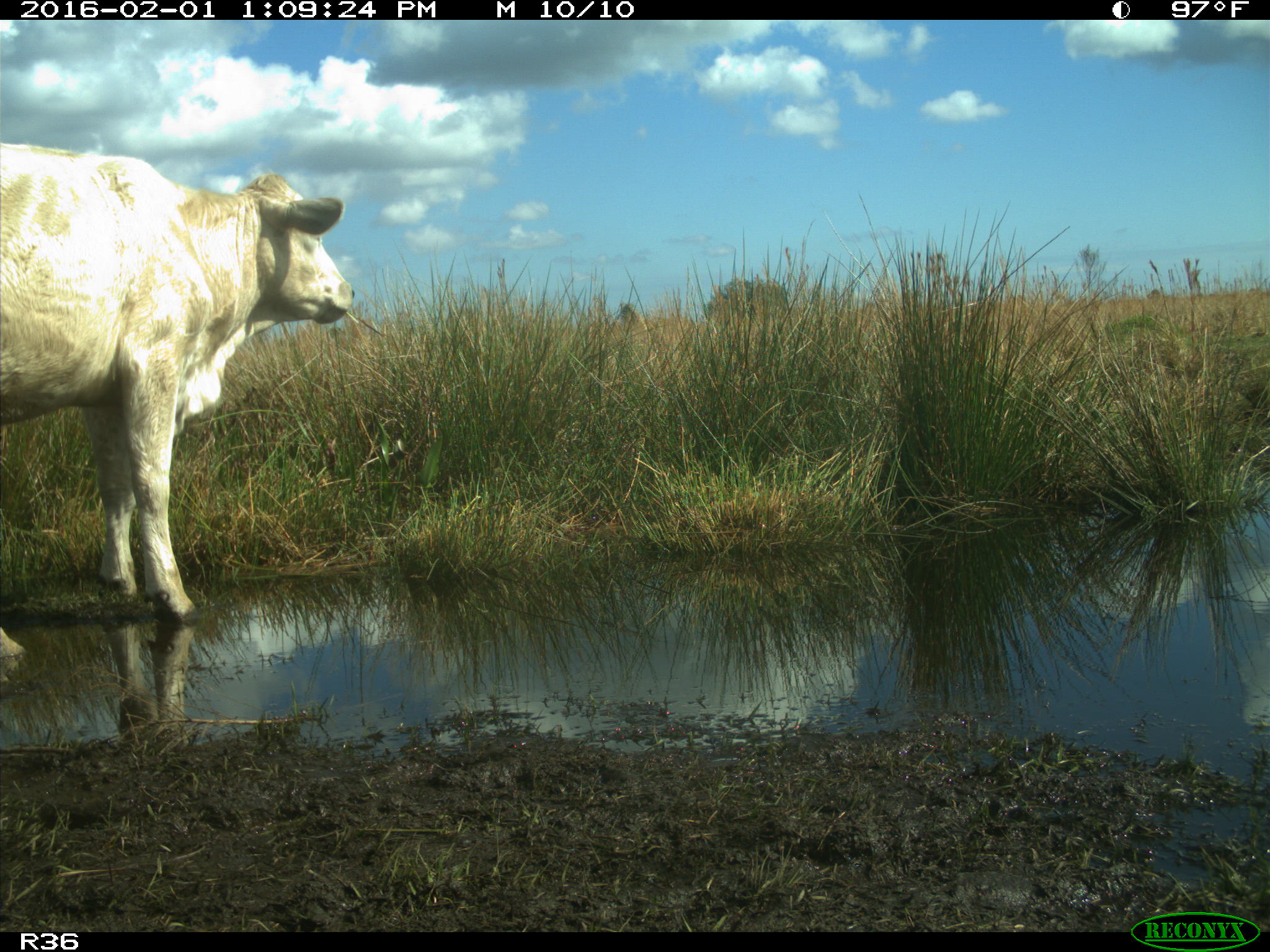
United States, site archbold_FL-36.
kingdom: Animalia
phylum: Chordata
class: Mammalia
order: Artiodactyla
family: Bovidae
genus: Bos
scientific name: Bos taurus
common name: domestic cow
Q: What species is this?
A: Bos taurus (domestic cow).